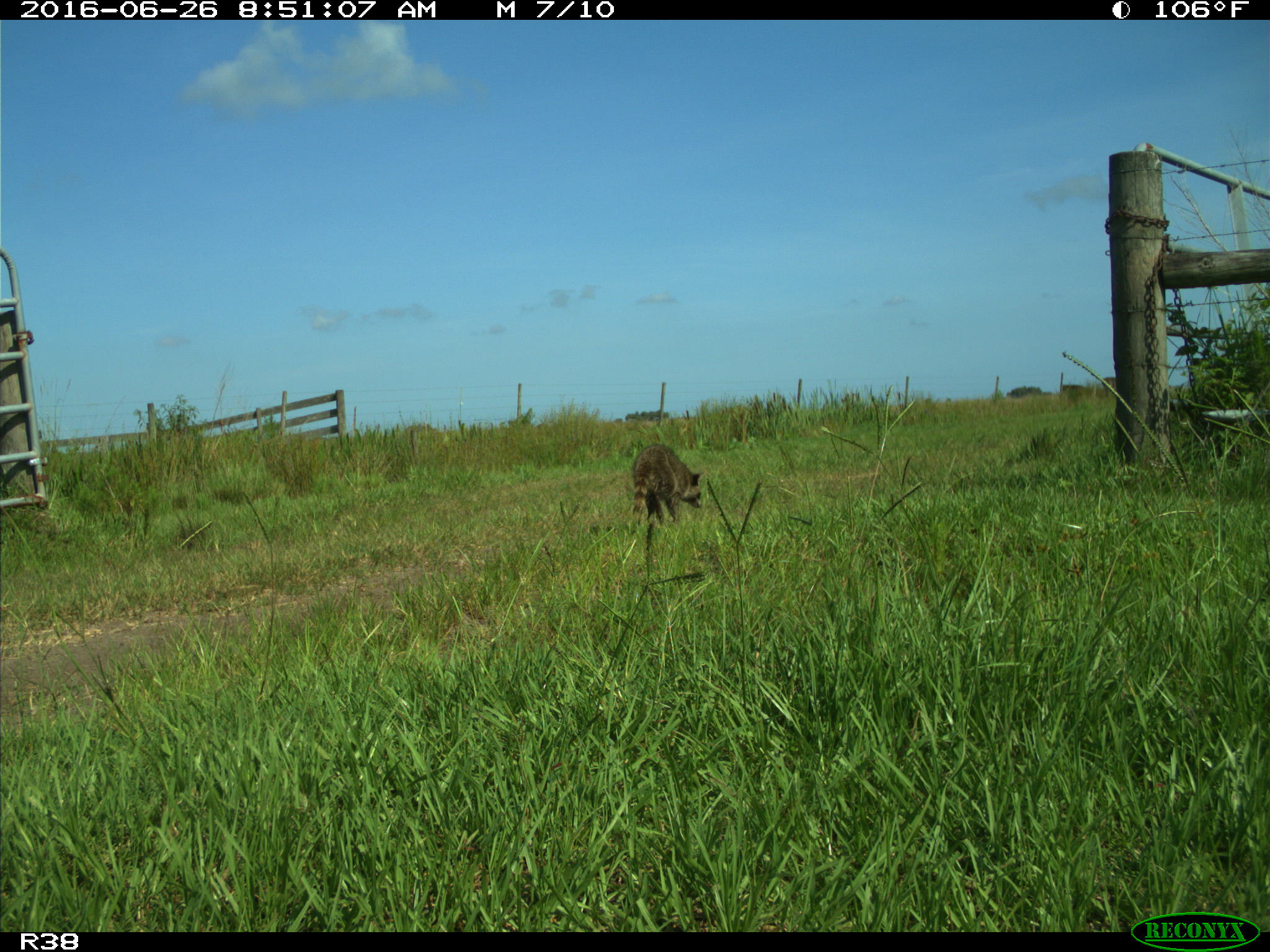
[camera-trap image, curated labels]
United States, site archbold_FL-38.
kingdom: Animalia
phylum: Chordata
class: Mammalia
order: Carnivora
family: Procyonidae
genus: Procyon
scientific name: Procyon lotor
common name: common raccoon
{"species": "Procyon lotor (common raccoon)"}